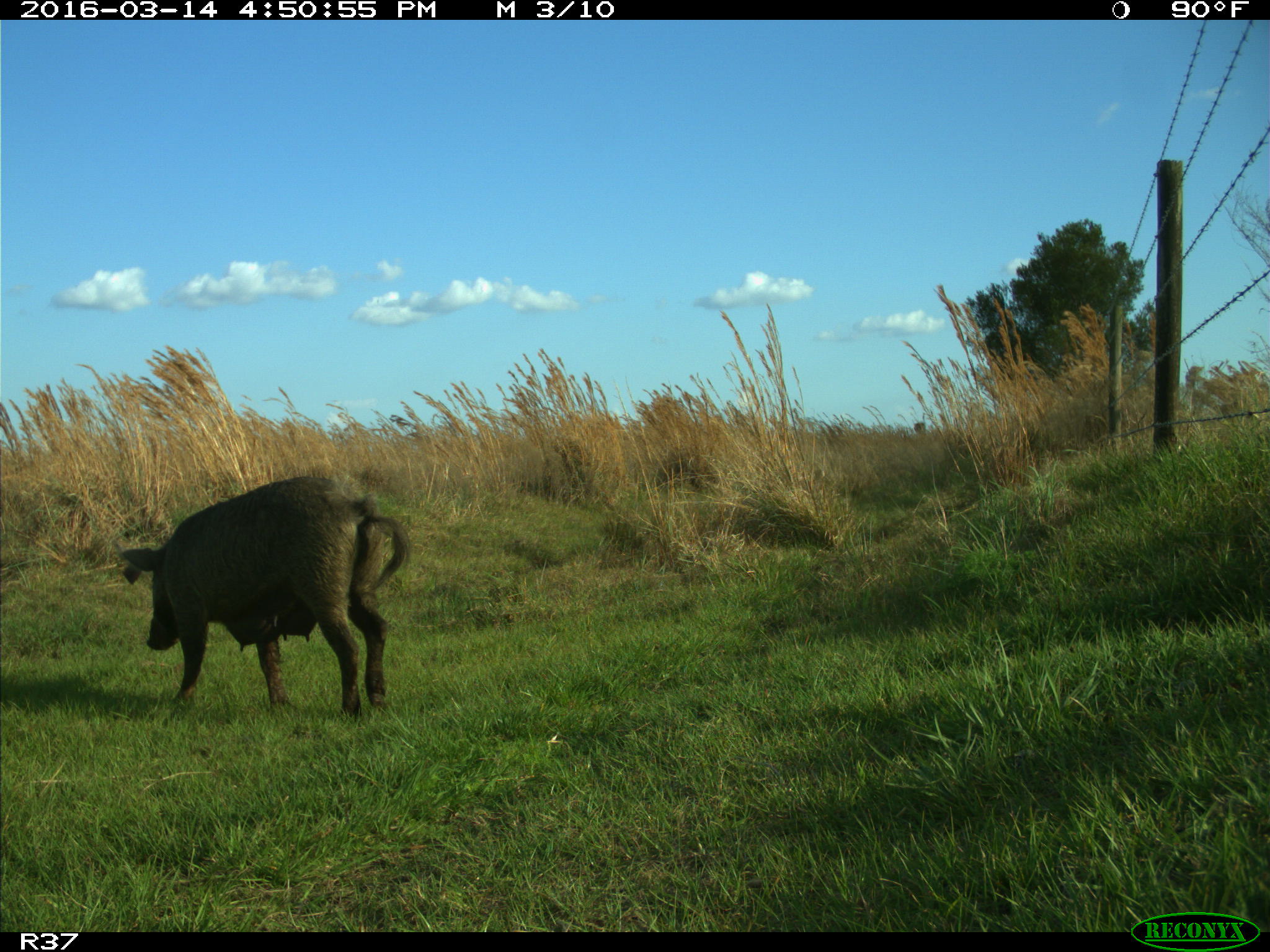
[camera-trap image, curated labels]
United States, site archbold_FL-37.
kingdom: Animalia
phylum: Chordata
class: Mammalia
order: Artiodactyla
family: Suidae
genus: Sus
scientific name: Sus scrofa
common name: wild boar